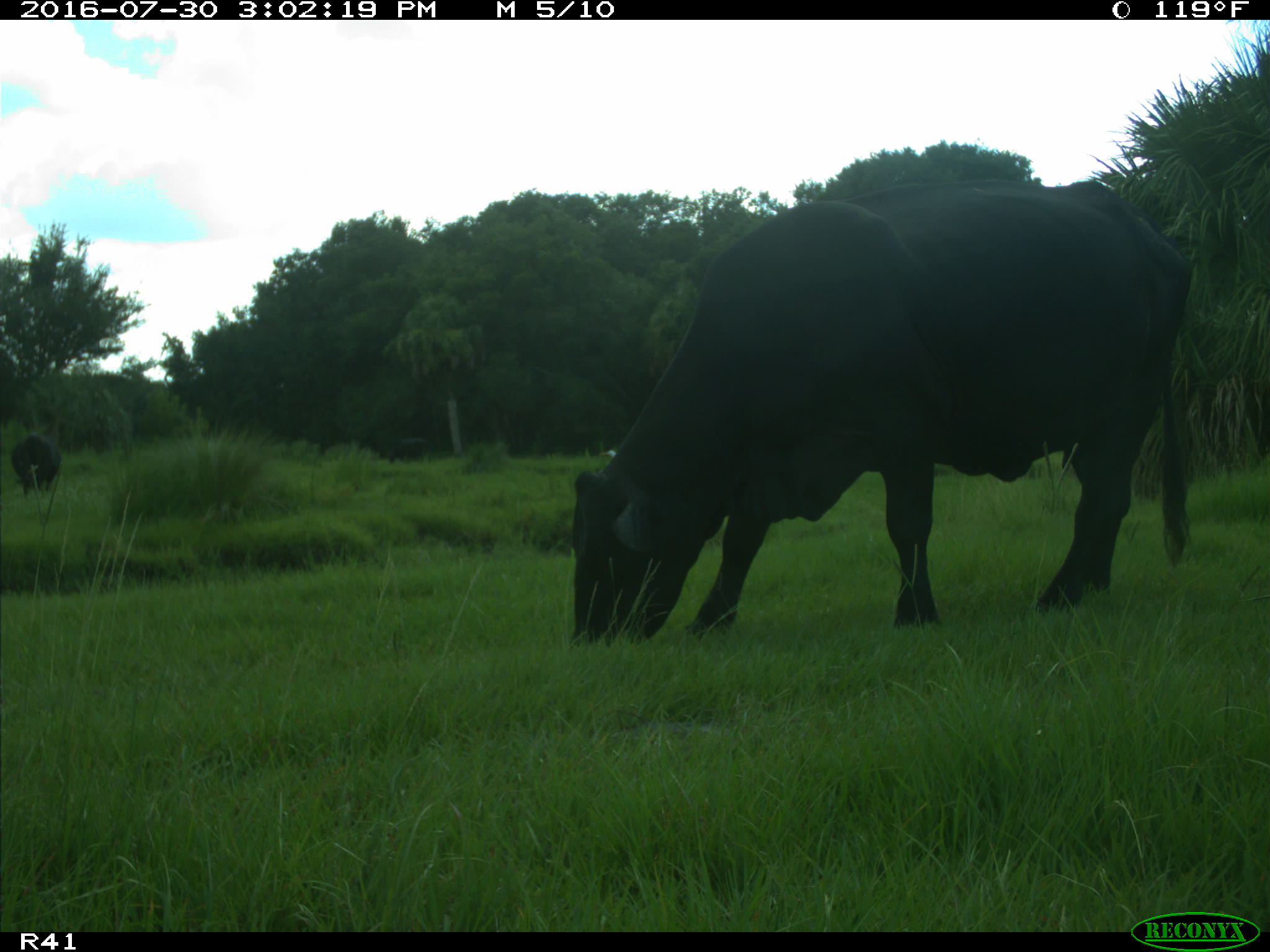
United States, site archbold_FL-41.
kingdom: Animalia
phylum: Chordata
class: Mammalia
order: Artiodactyla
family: Bovidae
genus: Bos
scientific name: Bos taurus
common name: domestic cow